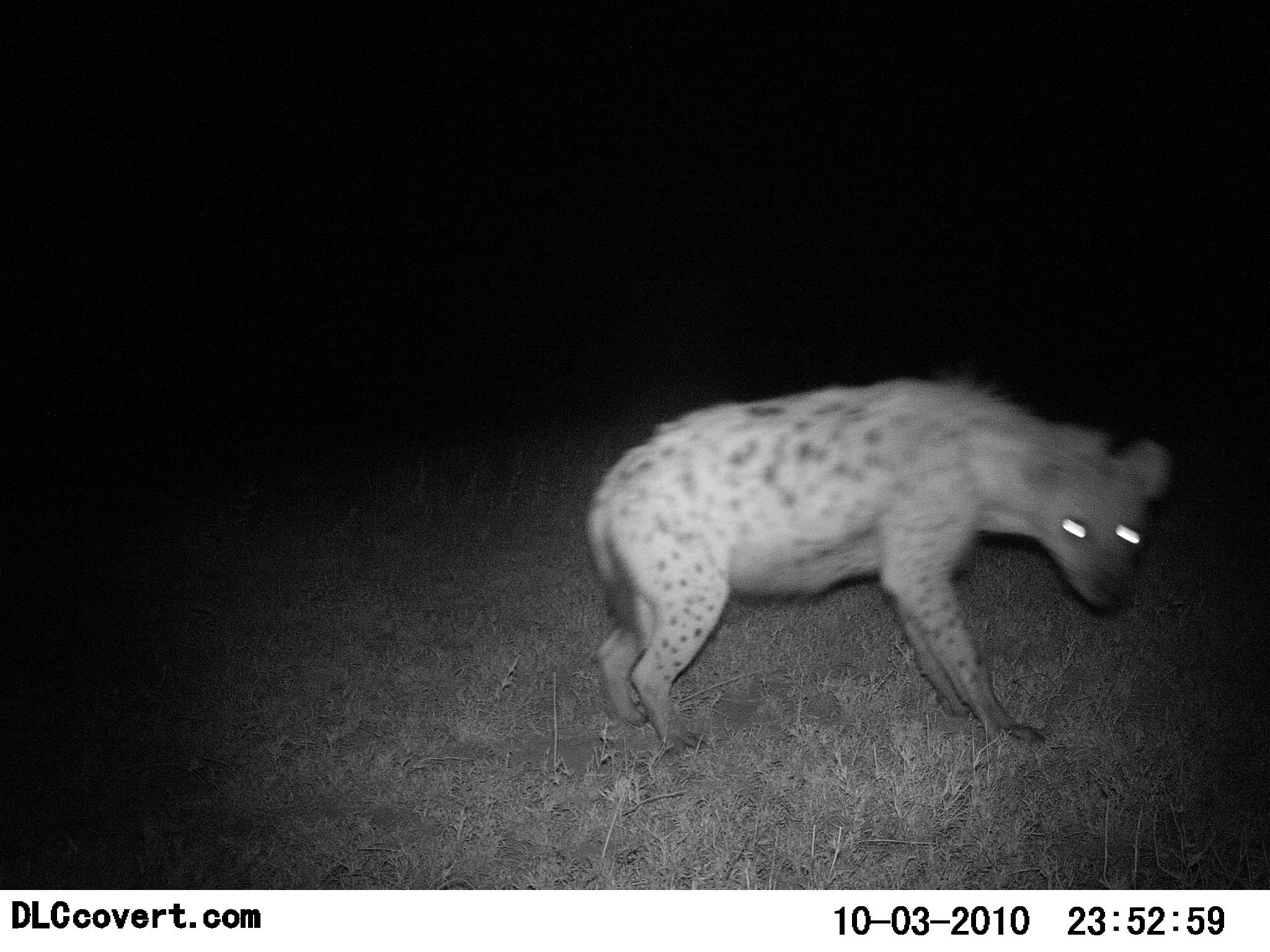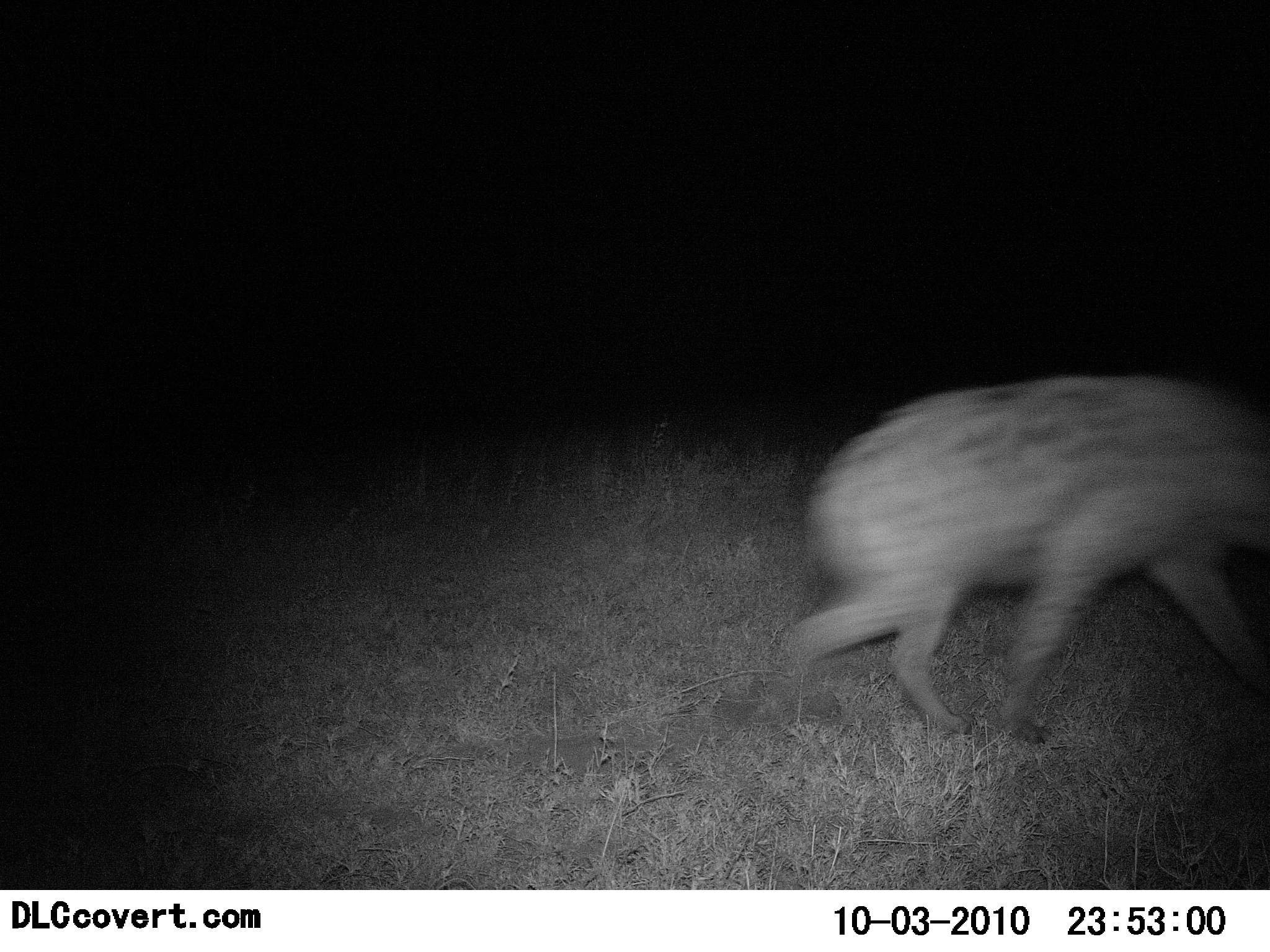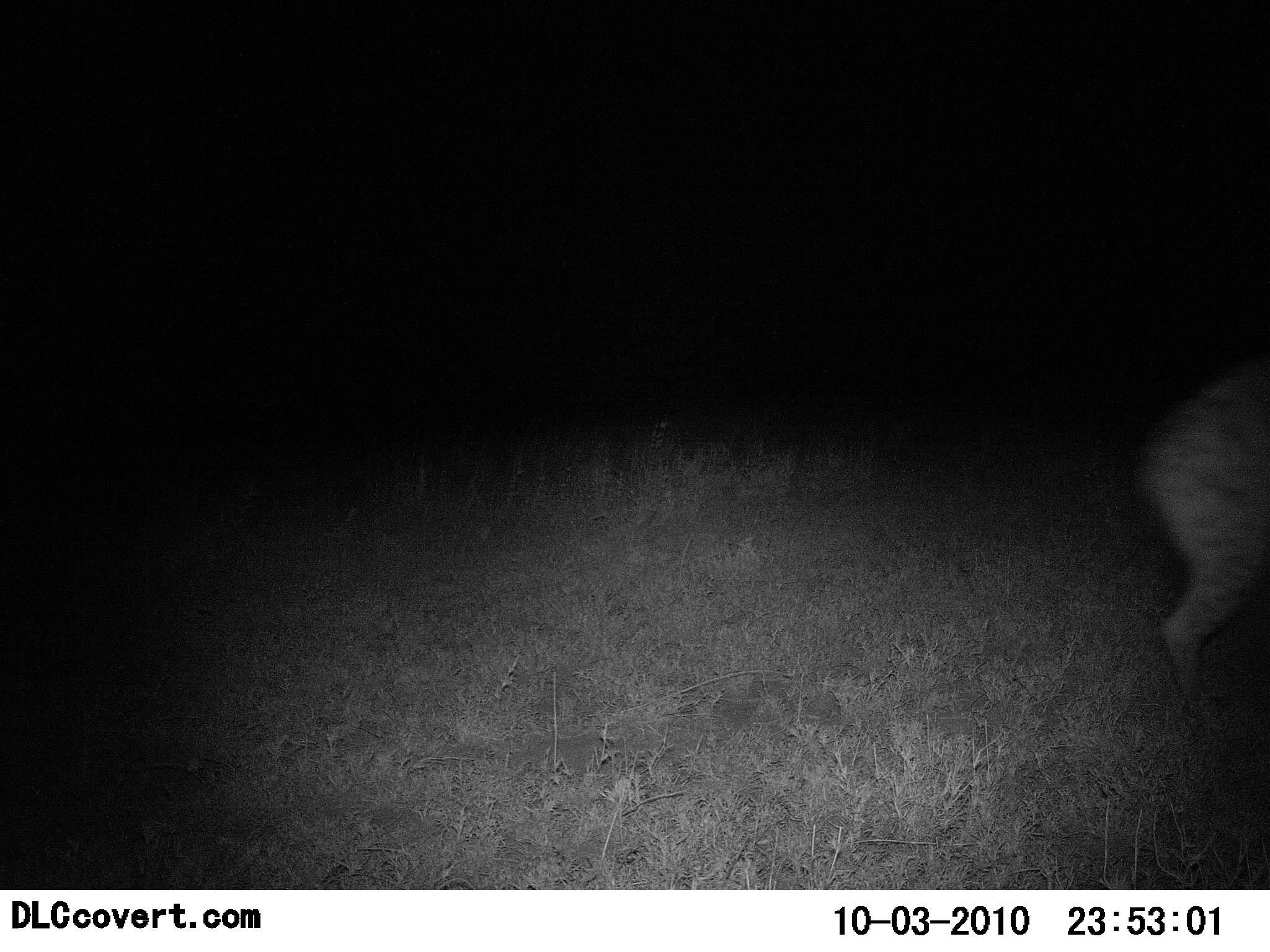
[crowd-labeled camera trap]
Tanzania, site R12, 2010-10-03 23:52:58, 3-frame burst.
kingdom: Animalia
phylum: Chordata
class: Mammalia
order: Carnivora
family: Hyaenidae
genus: Crocuta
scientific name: Crocuta crocuta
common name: spotted hyena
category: hyenaspotted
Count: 1.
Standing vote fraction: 5%.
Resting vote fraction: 0%.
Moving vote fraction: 100%.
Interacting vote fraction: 0%.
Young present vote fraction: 0%.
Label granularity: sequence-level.